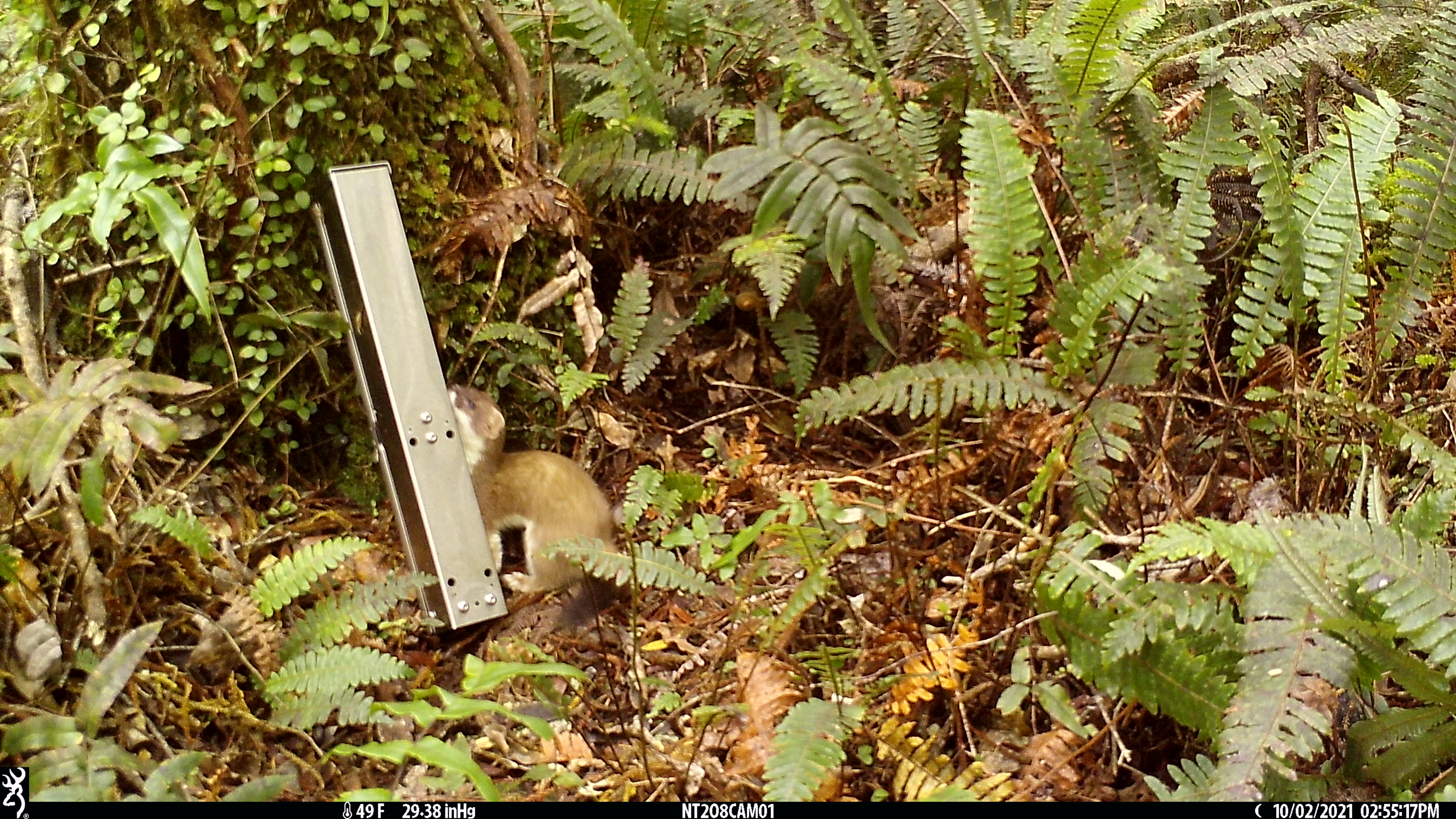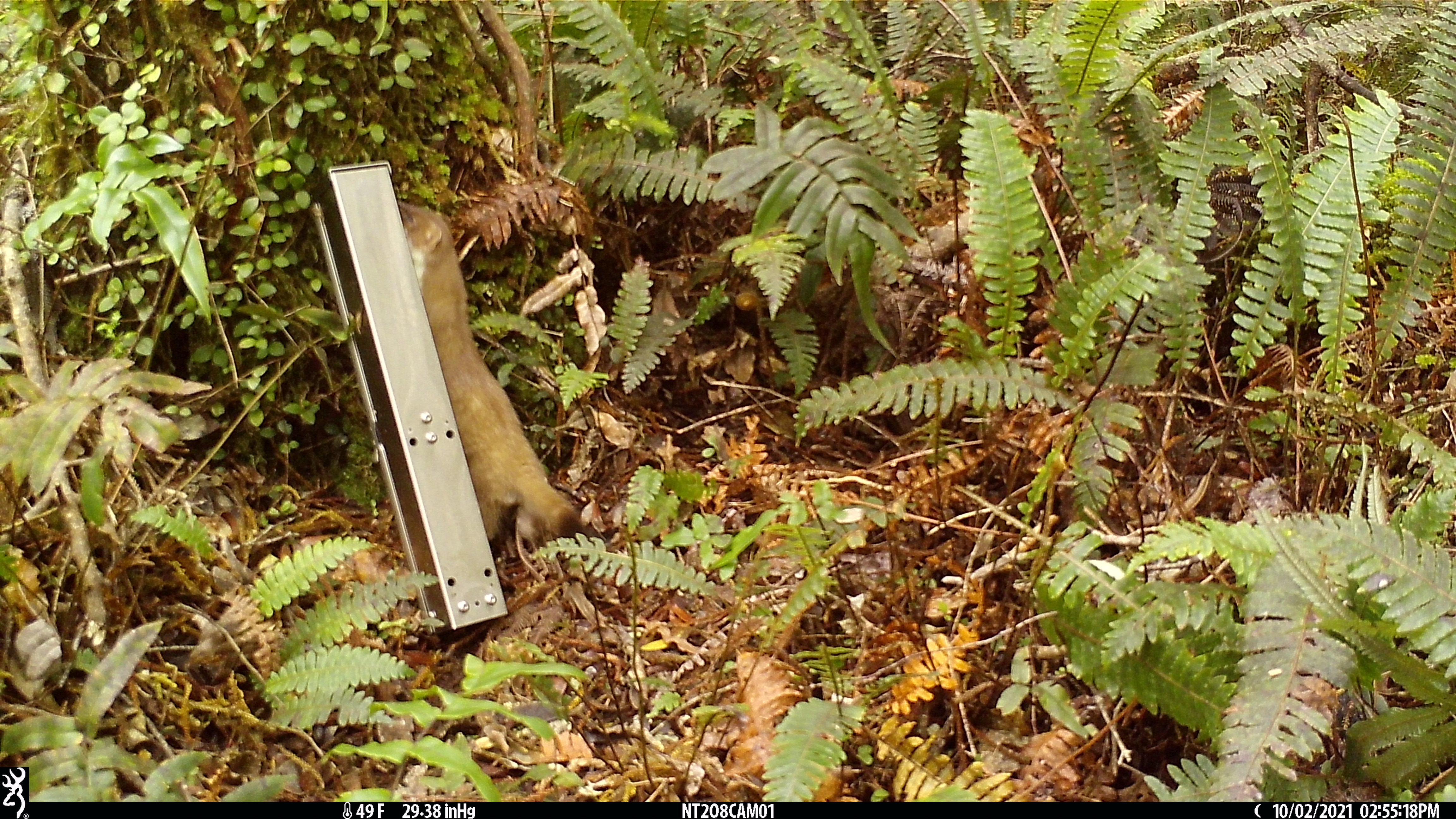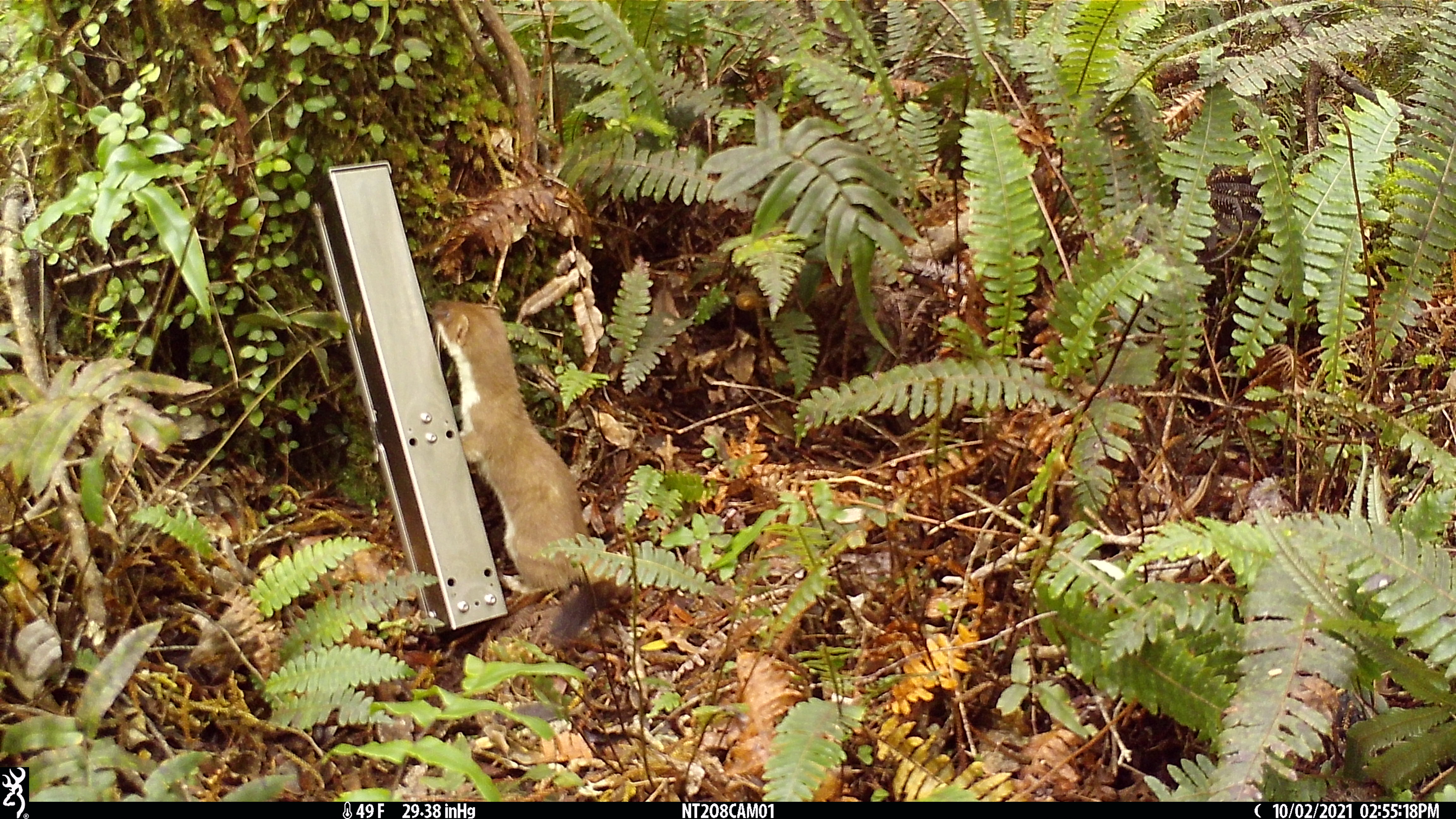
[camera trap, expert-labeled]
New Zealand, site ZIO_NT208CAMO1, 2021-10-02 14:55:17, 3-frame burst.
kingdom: Animalia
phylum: Chordata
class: Mammalia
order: Carnivora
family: Mustelidae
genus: Mustela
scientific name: Mustela erminea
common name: stoat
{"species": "stoat (Mustela erminea)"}